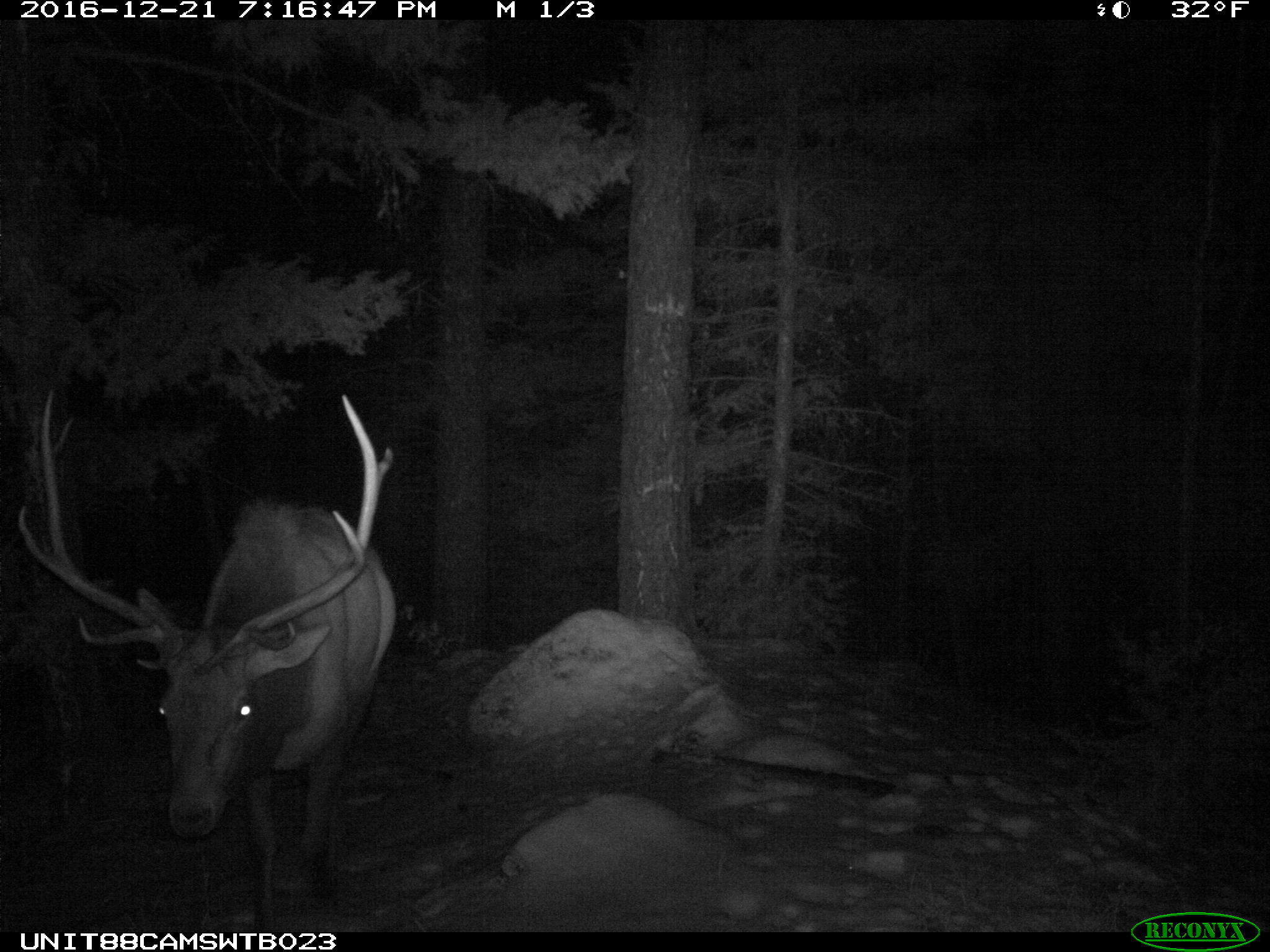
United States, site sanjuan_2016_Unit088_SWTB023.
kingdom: Animalia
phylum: Chordata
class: Mammalia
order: Artiodactyla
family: Cervidae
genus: Cervus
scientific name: Cervus elaphus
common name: red deer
Cervus elaphus (red deer).